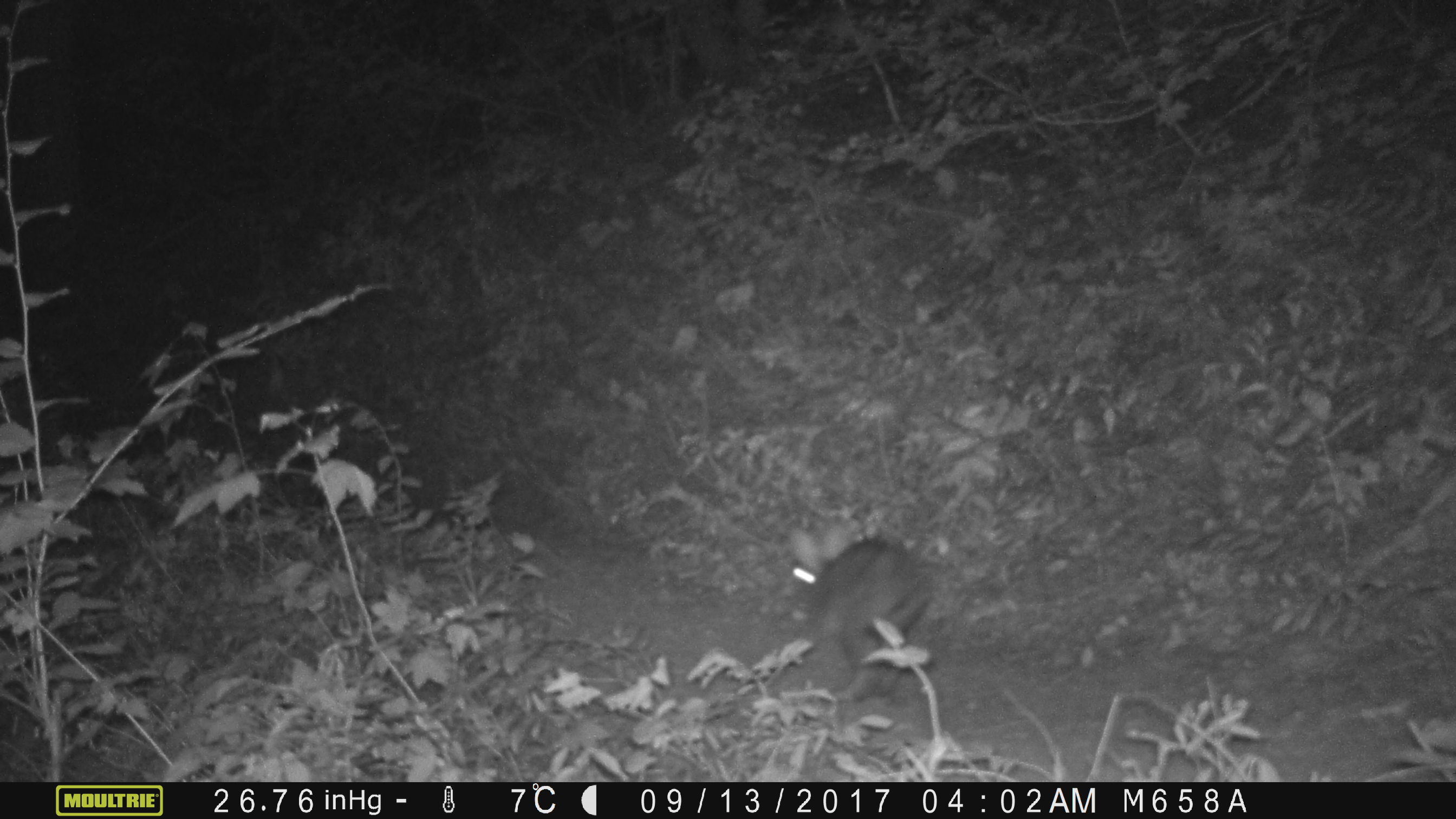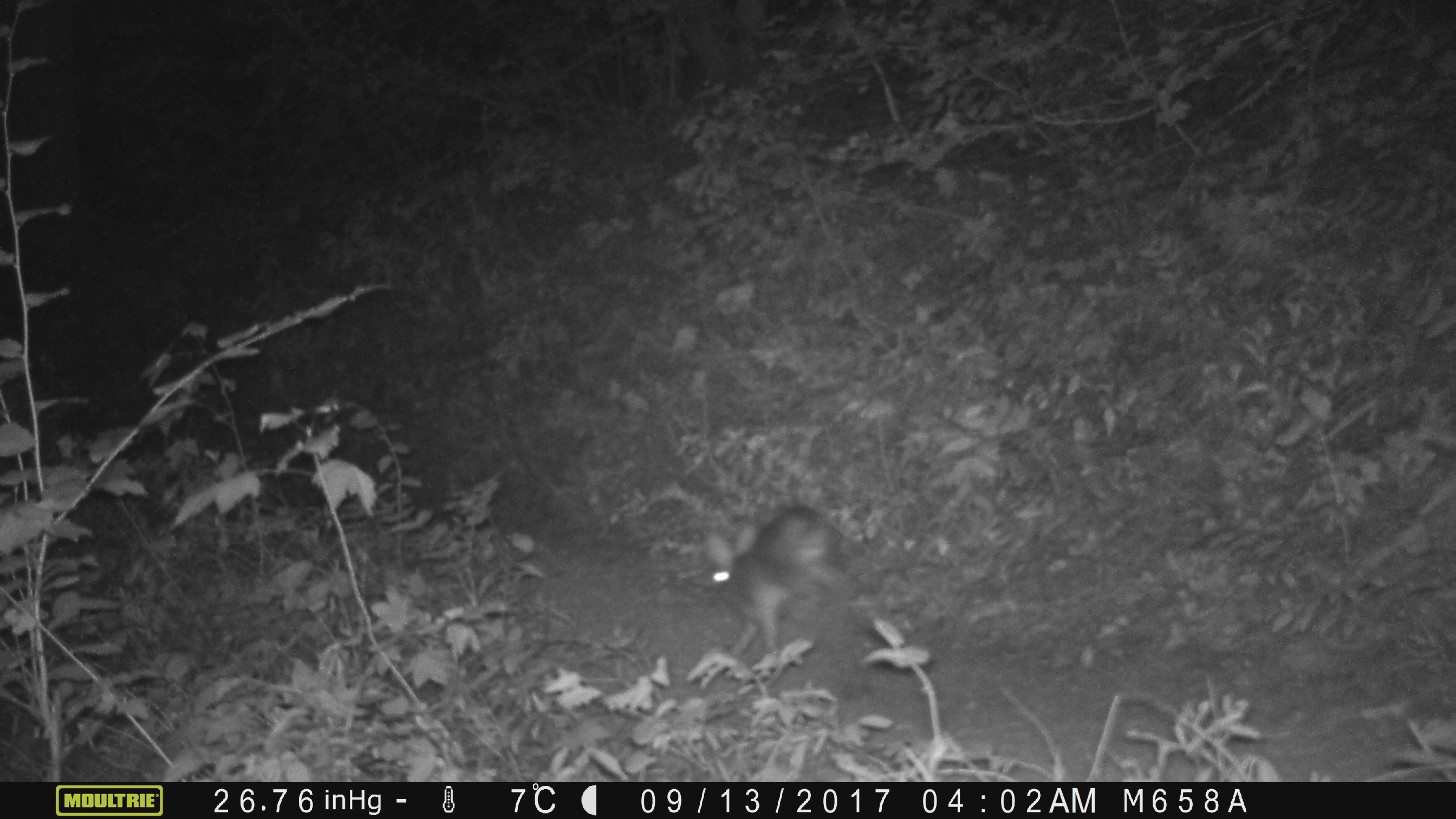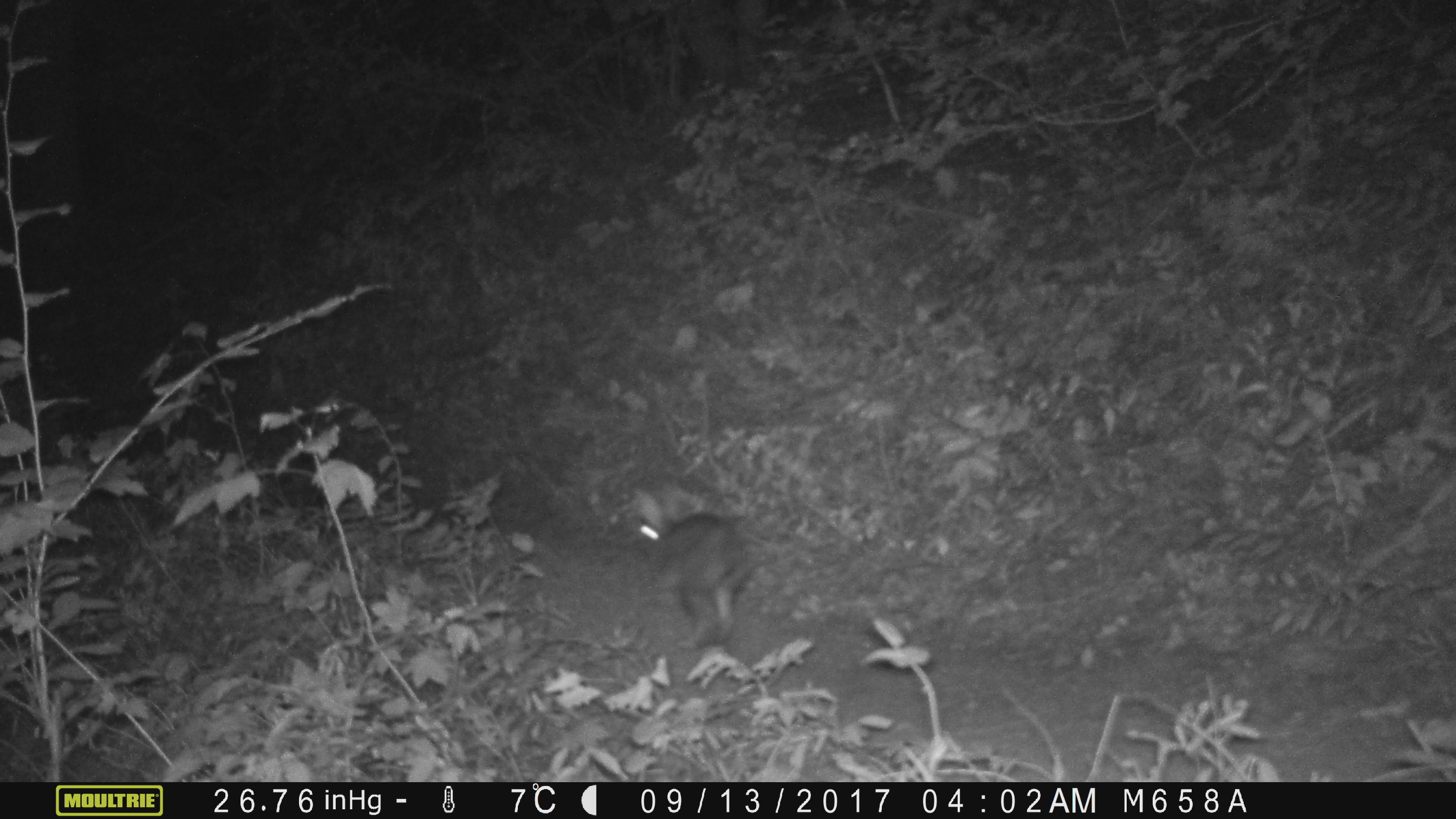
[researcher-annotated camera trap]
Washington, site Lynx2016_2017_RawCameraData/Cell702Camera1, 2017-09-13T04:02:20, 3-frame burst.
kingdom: Animalia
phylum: Chordata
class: Mammalia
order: Lagomorpha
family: Leporidae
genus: Lepus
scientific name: Lepus americanus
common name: snowshoe hare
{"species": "Lepus americanus (snowshoe hare)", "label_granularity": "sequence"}